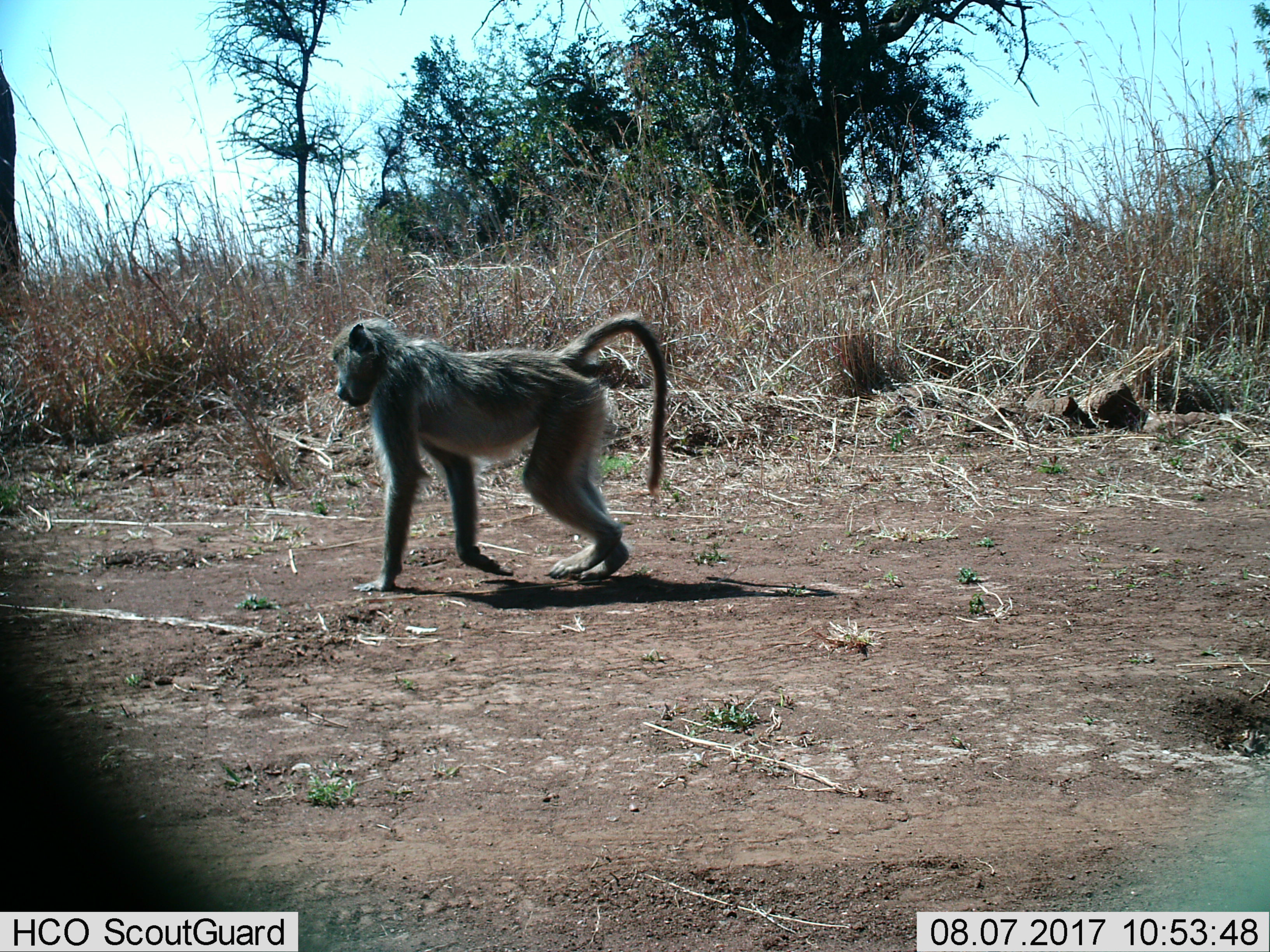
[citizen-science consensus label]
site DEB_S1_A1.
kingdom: Animalia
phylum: Chordata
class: Mammalia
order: Primates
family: Cercopithecidae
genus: Papio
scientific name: Papio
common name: baboon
Baboon (Papio), count 1. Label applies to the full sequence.